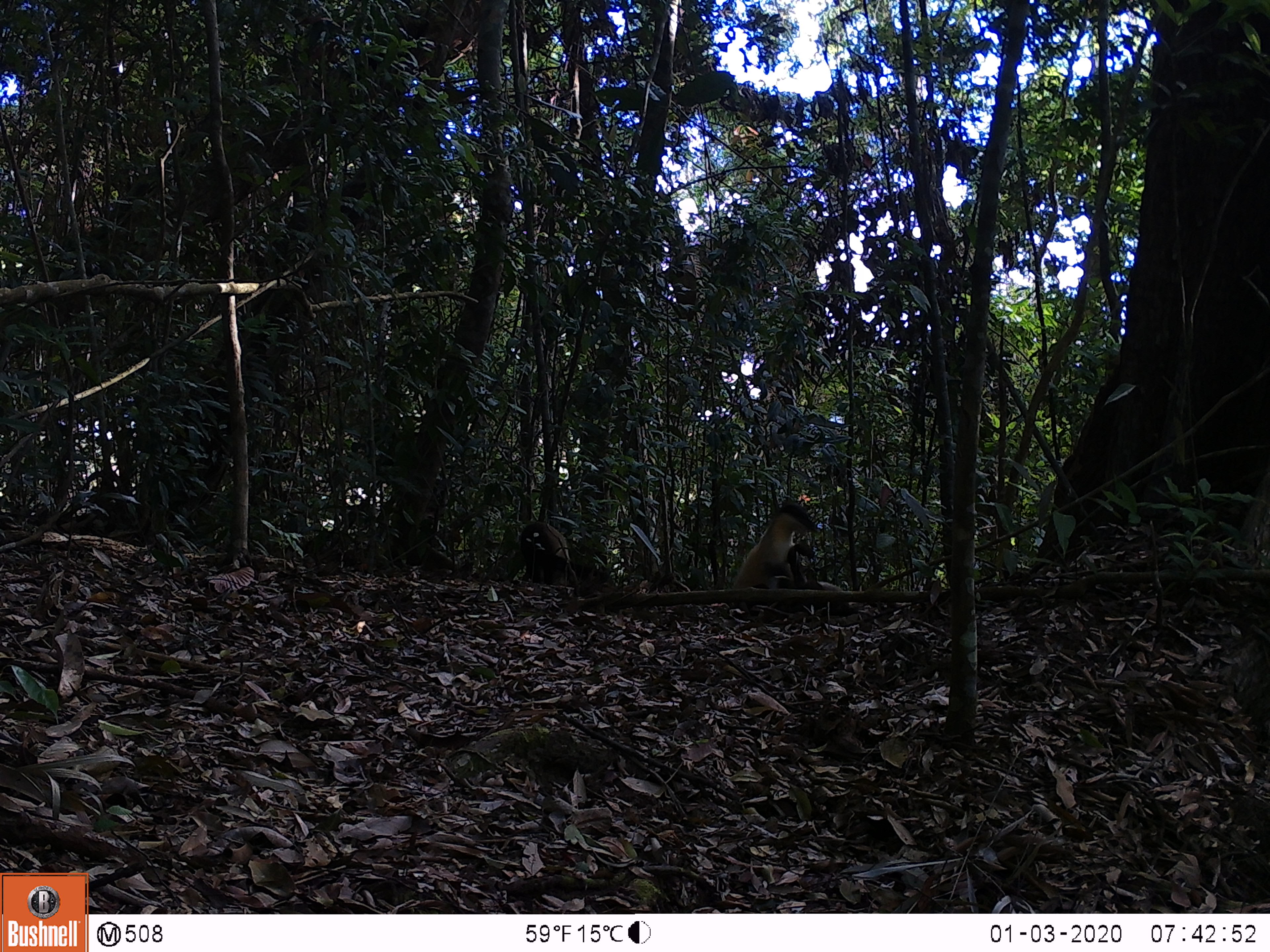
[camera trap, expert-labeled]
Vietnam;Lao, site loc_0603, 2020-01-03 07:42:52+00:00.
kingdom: Animalia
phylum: Chordata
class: Mammalia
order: Carnivora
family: Mustelidae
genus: Martes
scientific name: Martes flavigula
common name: yellow-throated marten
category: yellow throated marten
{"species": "yellow throated marten (yellow-throated marten) (Martes flavigula)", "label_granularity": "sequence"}